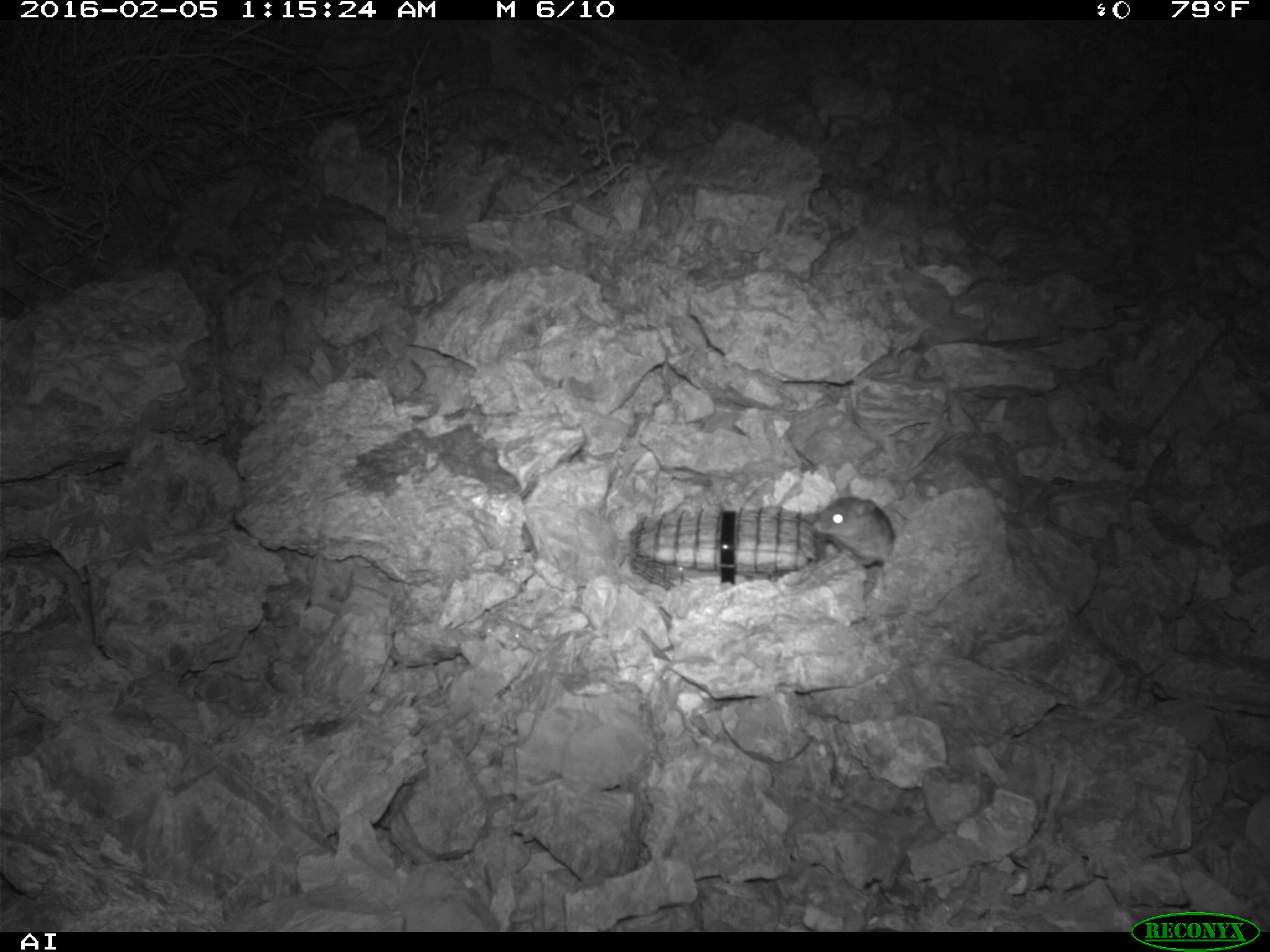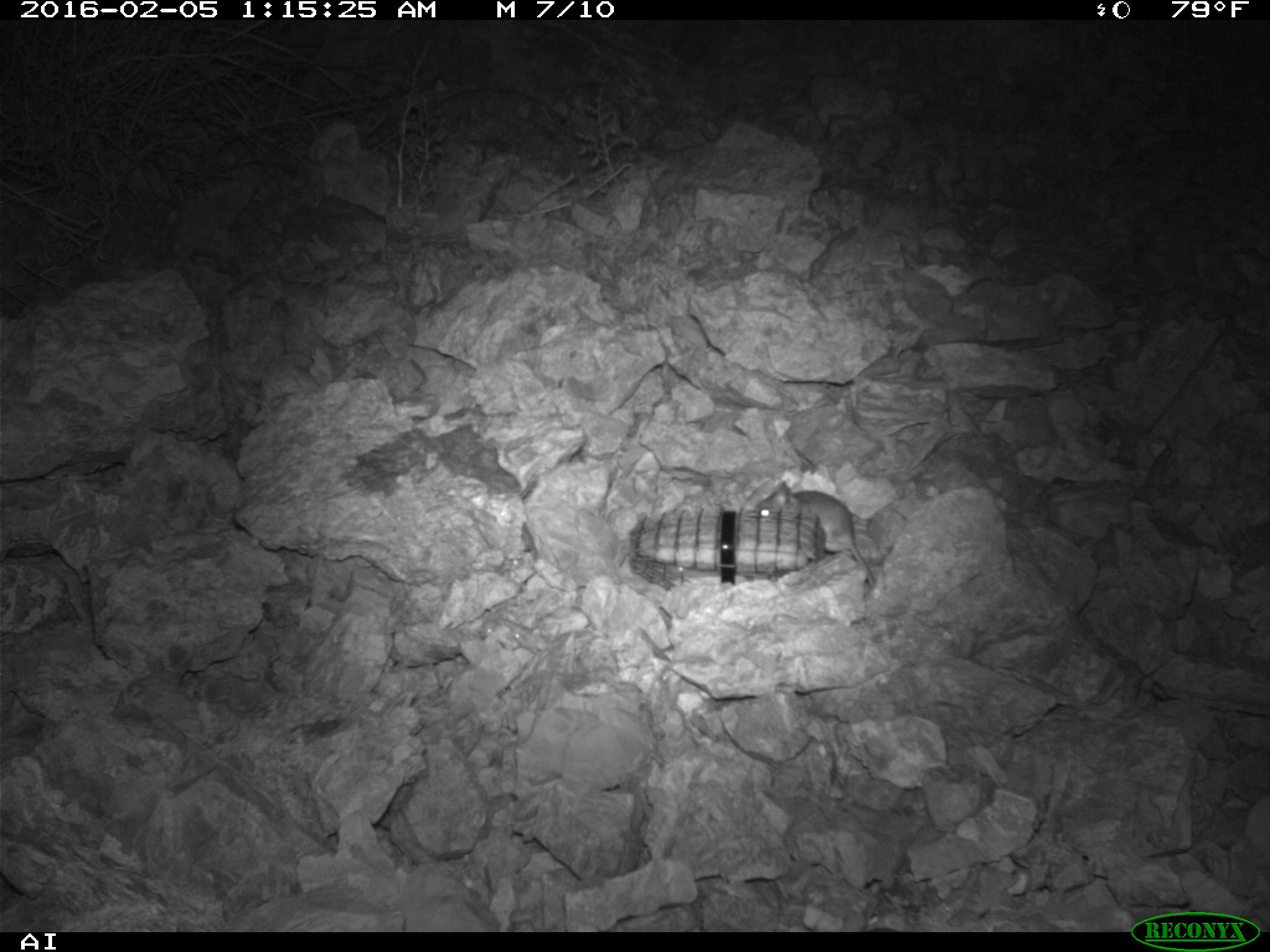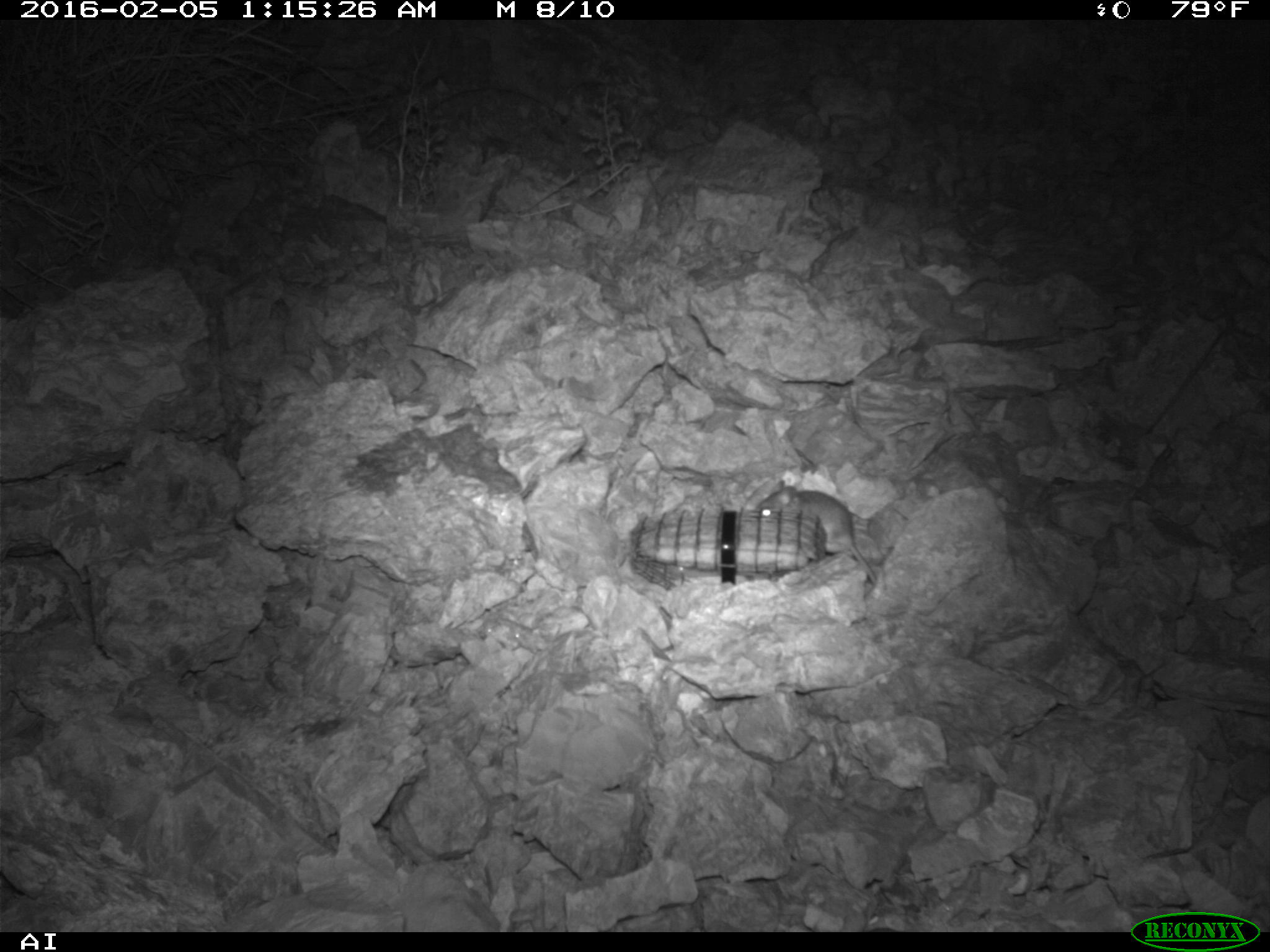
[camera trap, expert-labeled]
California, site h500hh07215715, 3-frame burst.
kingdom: Animalia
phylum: Chordata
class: Mammalia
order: Rodentia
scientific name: Rodentia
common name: rodent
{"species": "rodent (Rodentia)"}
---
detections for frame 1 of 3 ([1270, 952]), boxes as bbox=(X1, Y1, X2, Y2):
rodent: bbox=(812, 485, 895, 568)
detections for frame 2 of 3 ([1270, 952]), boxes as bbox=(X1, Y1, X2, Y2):
rodent: bbox=(754, 480, 876, 586)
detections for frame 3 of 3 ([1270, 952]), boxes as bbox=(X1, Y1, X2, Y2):
rodent: bbox=(752, 480, 879, 586)